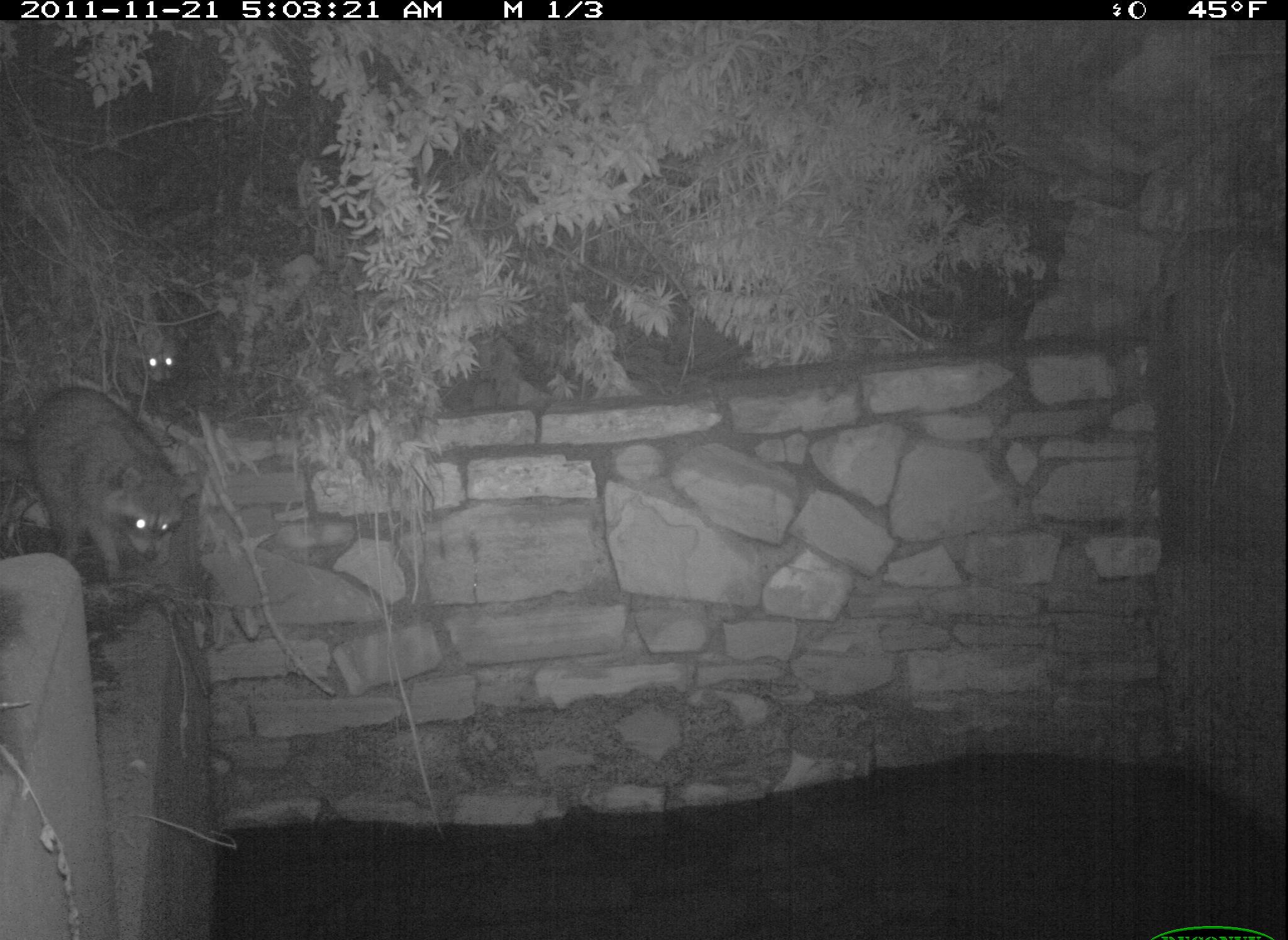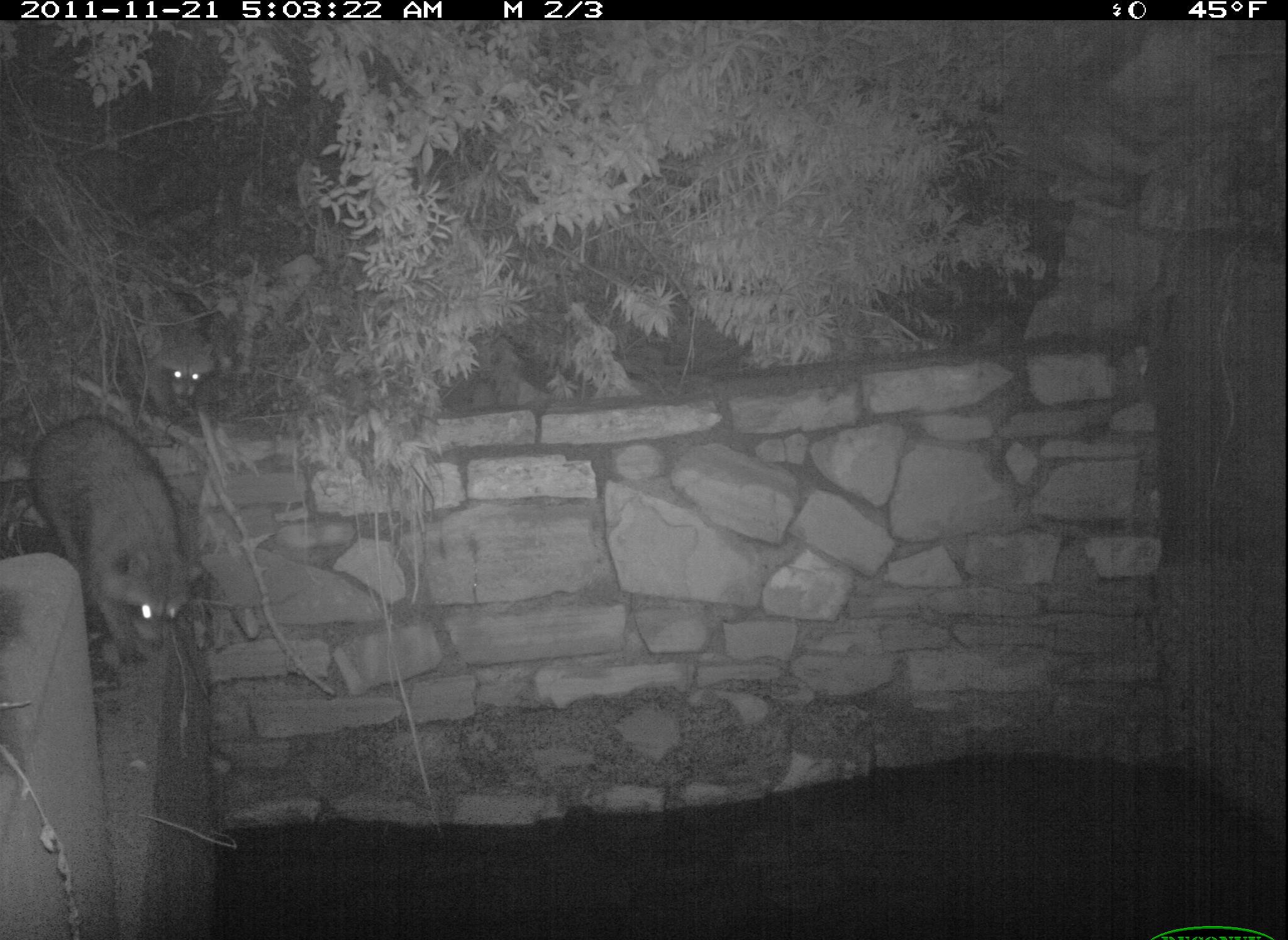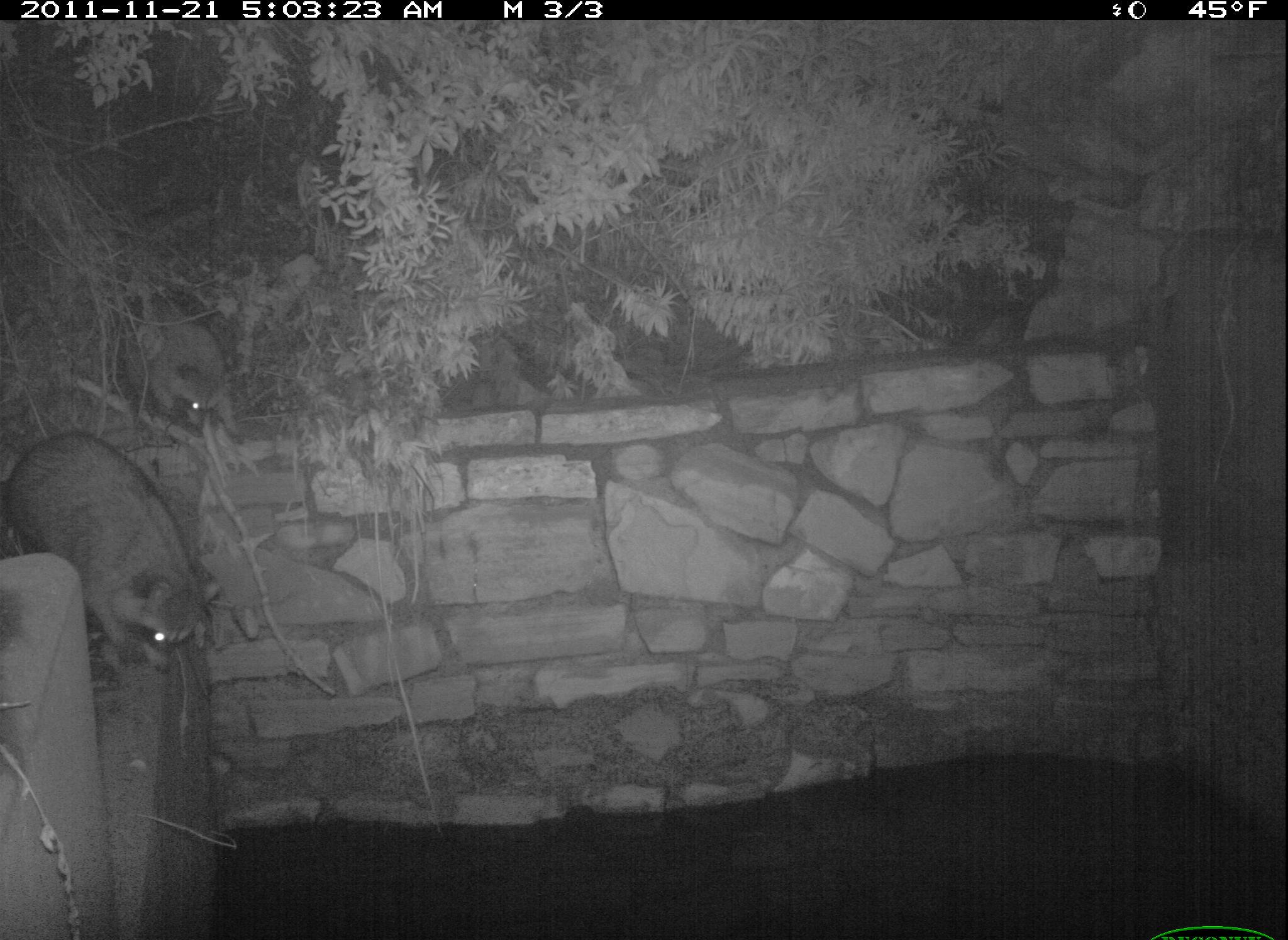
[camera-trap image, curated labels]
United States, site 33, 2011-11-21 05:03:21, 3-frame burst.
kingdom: Animalia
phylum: Chordata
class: Mammalia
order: Carnivora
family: Procyonidae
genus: Procyon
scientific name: Procyon lotor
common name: raccoon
Raccoon (Procyon lotor).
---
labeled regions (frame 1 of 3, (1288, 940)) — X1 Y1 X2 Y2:
raccoon: 14 374 203 588; 113 304 198 395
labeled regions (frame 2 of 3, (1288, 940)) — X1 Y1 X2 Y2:
raccoon: 23 414 211 657; 106 292 224 414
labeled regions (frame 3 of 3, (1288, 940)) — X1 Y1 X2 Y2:
raccoon: 11 426 217 686; 118 266 248 457